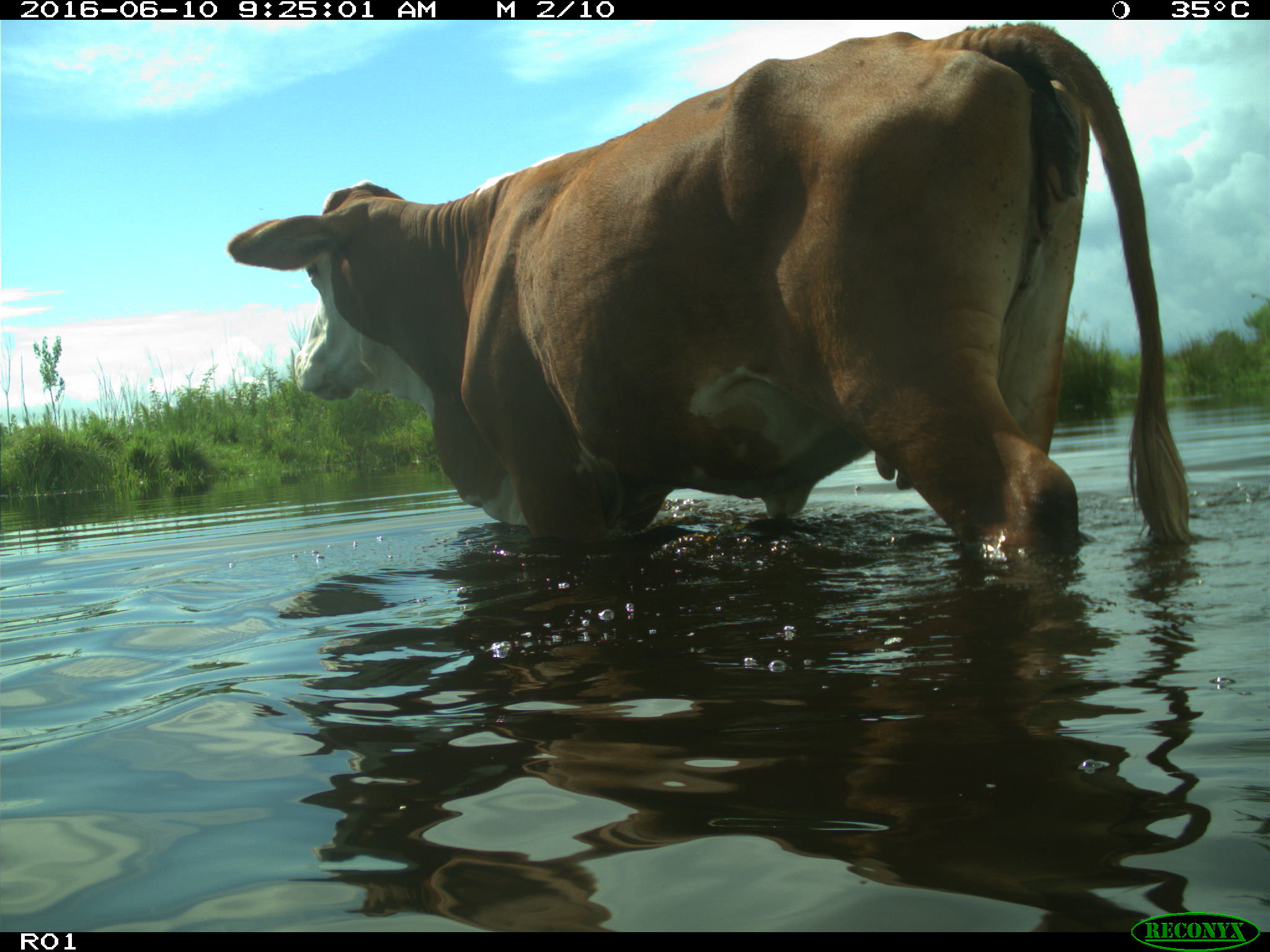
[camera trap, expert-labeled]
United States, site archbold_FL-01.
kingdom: Animalia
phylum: Chordata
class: Mammalia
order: Artiodactyla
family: Bovidae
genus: Bos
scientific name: Bos taurus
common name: domestic cow